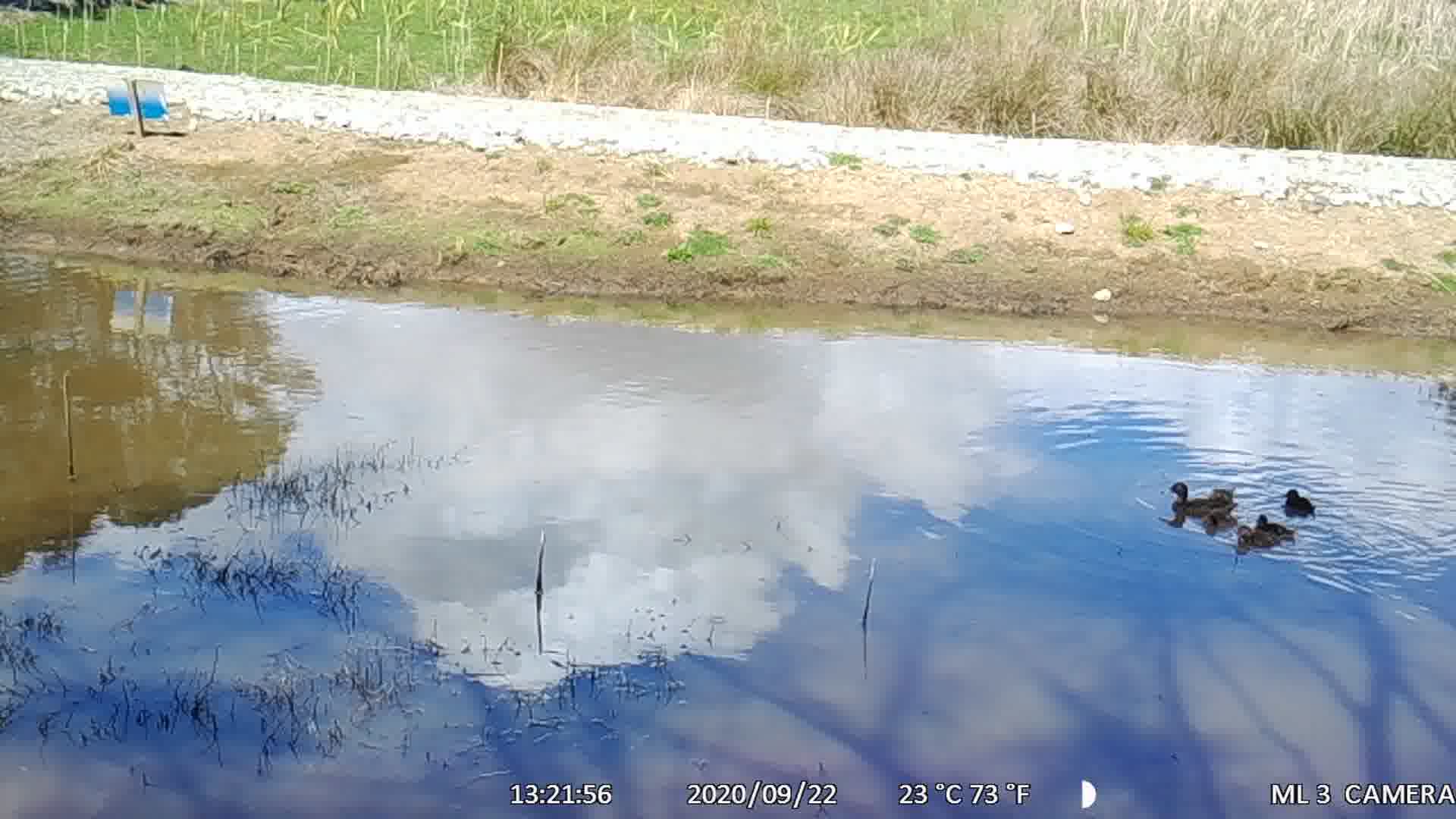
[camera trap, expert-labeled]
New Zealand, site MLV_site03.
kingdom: Animalia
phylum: Chordata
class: Aves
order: Anseriformes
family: Anatidae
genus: Anas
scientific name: Anas chlorotis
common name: brown teal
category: pateke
Pateke (brown teal) (Anas chlorotis).